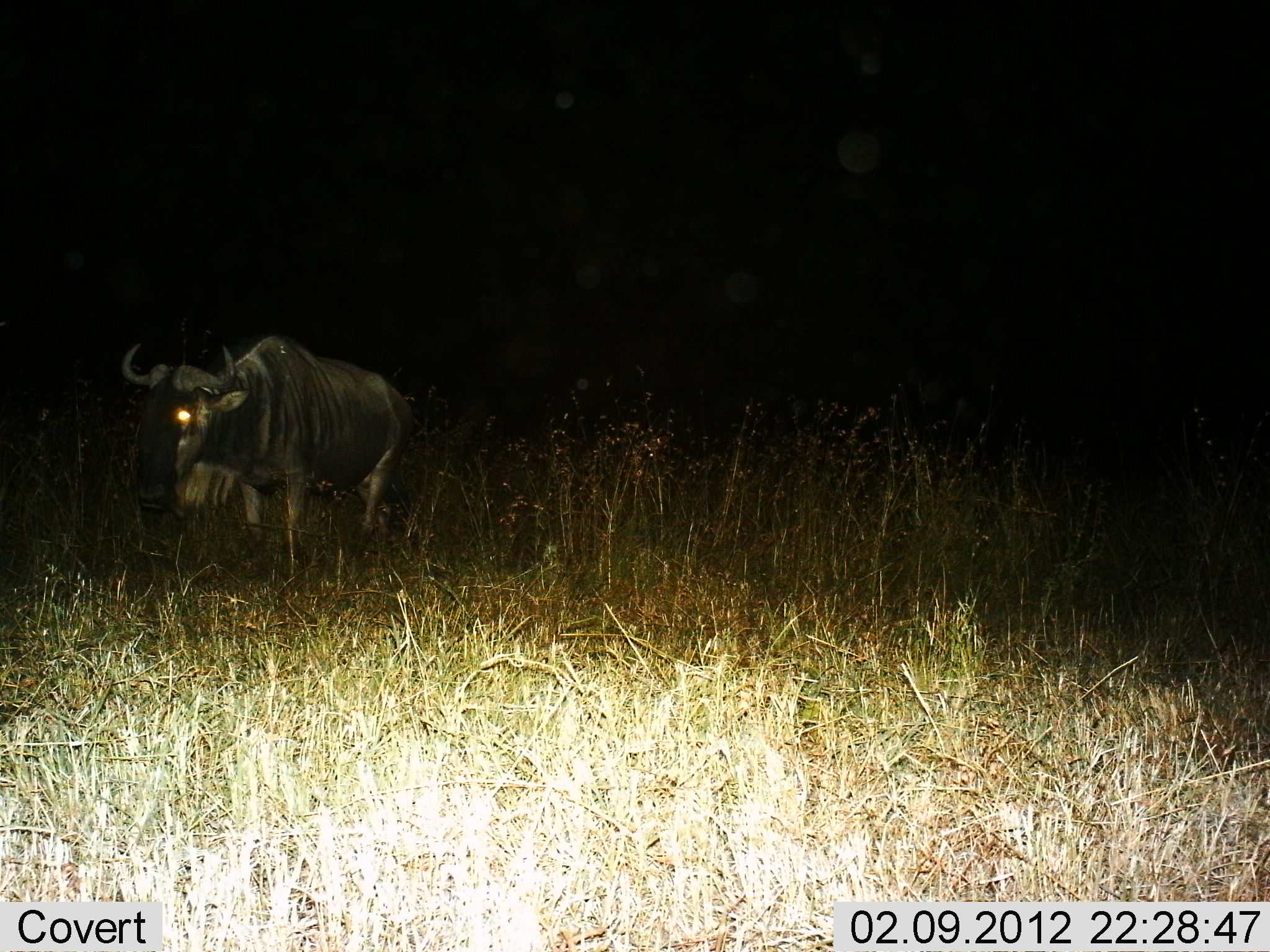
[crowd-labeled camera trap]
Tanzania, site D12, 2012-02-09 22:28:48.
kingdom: Animalia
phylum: Chordata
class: Mammalia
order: Artiodactyla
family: Bovidae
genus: Connochaetes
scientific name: Connochaetes taurinus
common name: blue wildebeest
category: wildebeest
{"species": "wildebeest (blue wildebeest) (Connochaetes taurinus)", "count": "1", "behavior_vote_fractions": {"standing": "80%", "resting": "0%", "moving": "20%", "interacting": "0%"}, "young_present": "0%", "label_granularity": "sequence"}